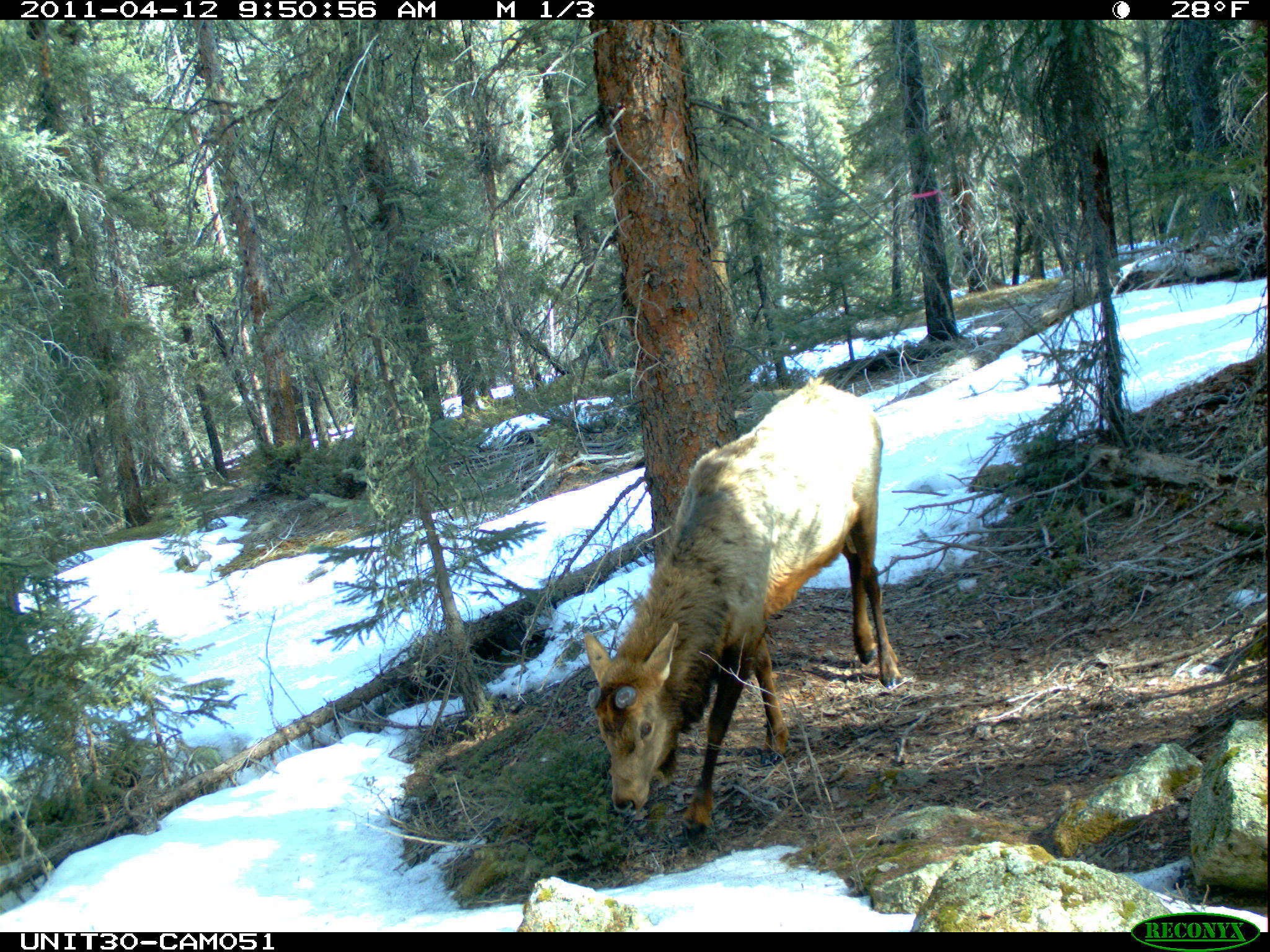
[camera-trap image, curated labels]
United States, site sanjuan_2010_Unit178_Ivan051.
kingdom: Animalia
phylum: Chordata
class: Mammalia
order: Artiodactyla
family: Cervidae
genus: Cervus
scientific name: Cervus elaphus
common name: red deer